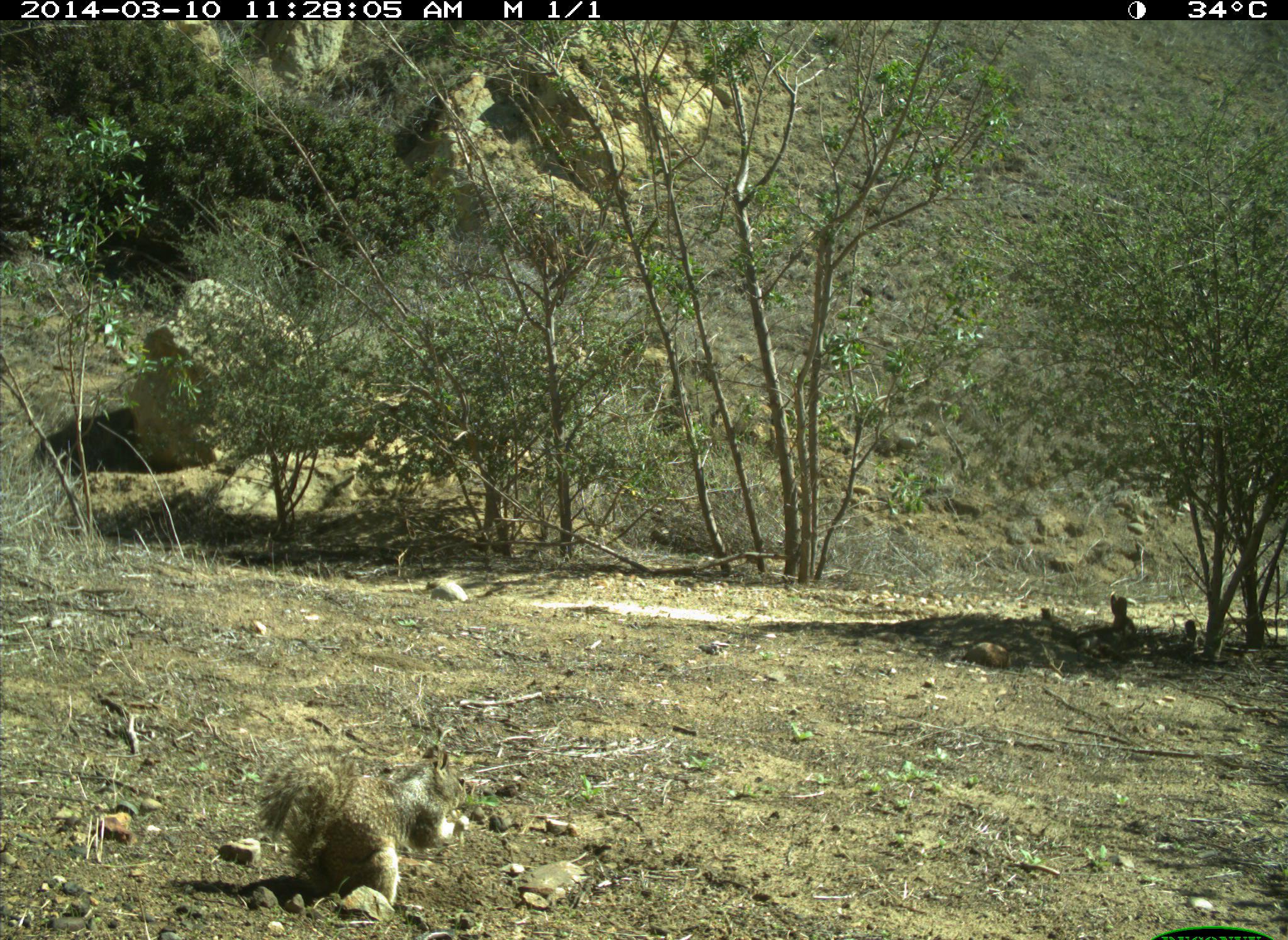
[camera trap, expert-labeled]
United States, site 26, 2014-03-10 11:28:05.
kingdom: Animalia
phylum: Chordata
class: Mammalia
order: Rodentia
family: Sciuridae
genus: Sciurus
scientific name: Sciurus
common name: squirrel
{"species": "squirrel (Sciurus)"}